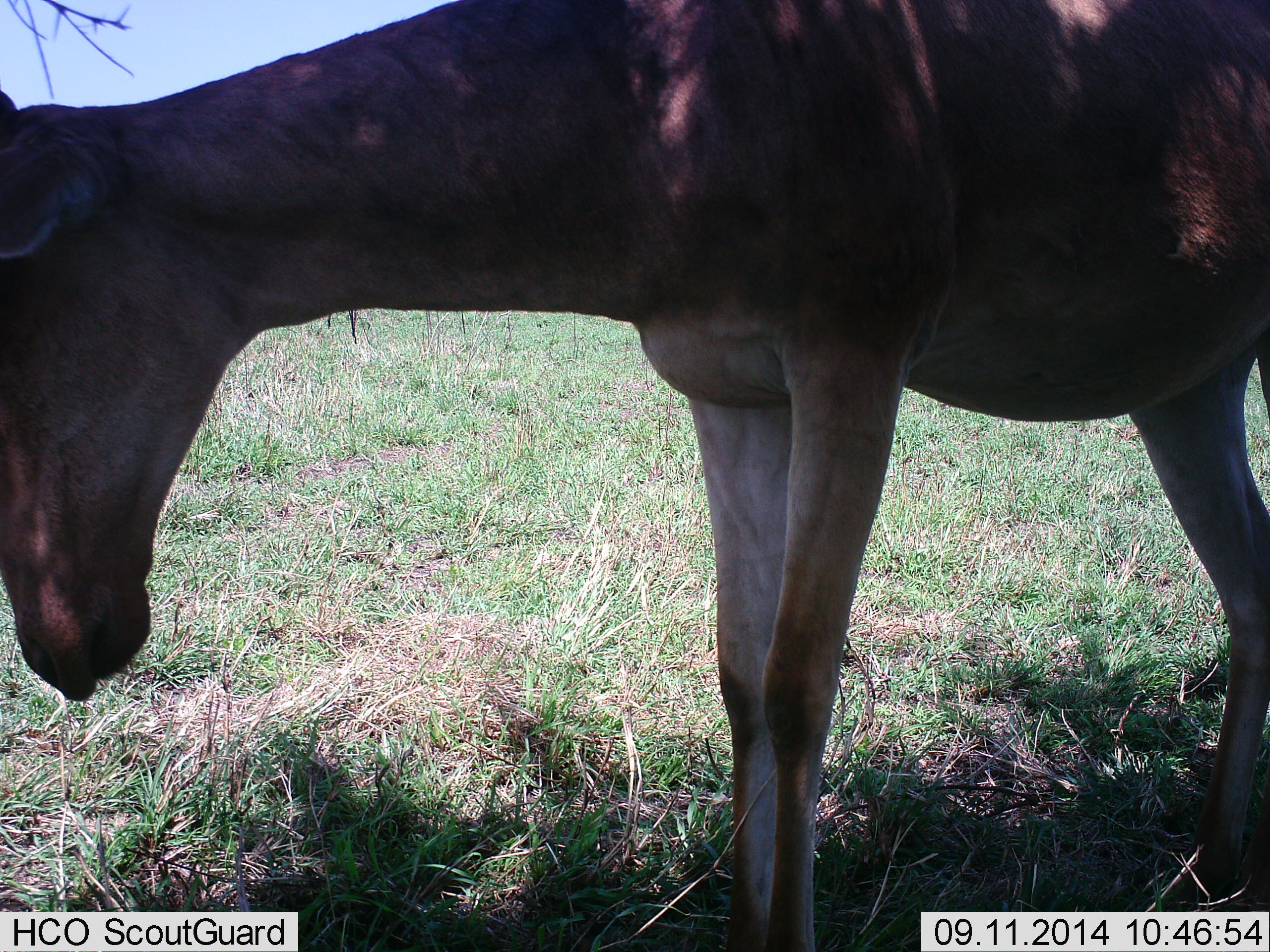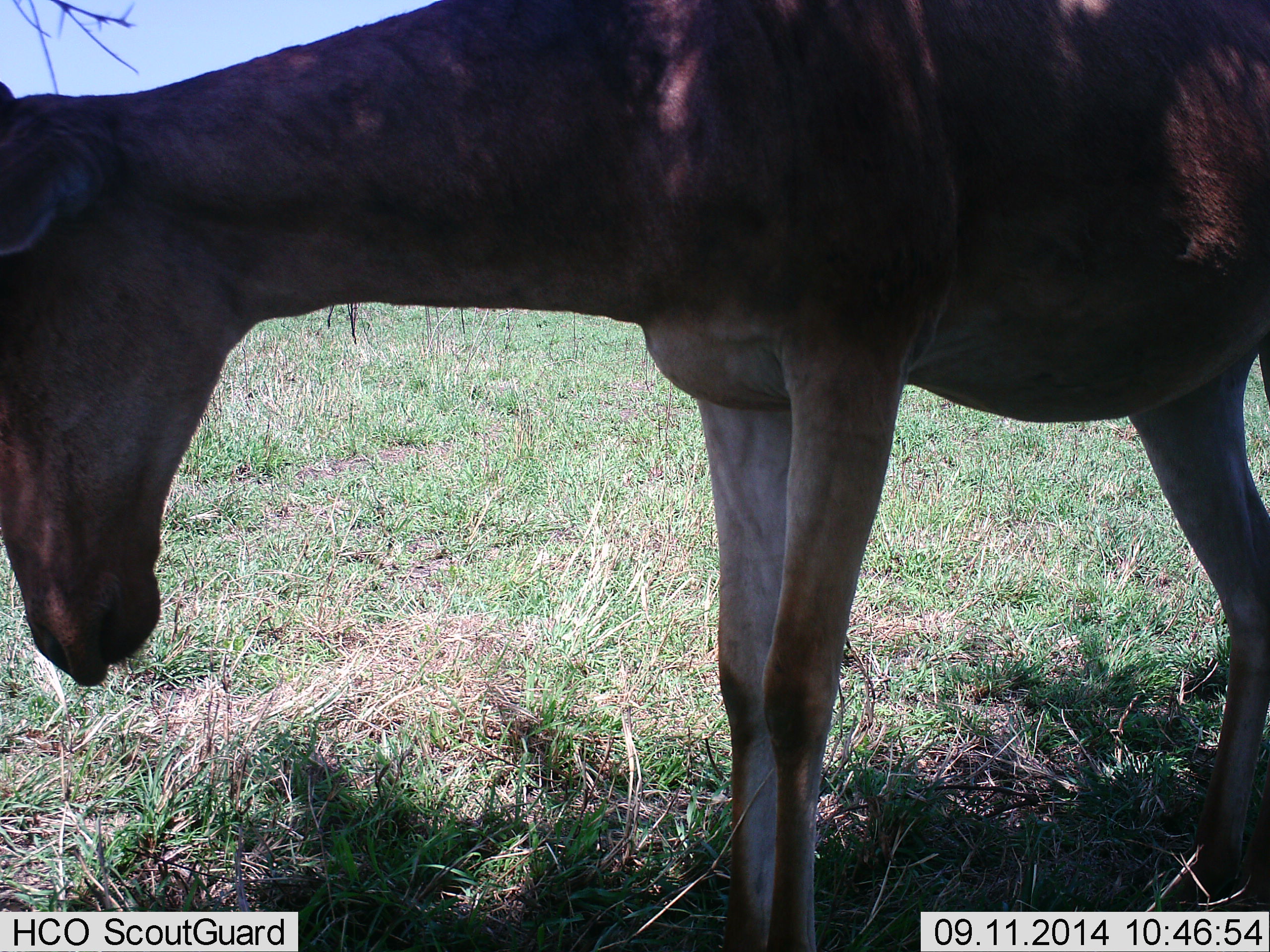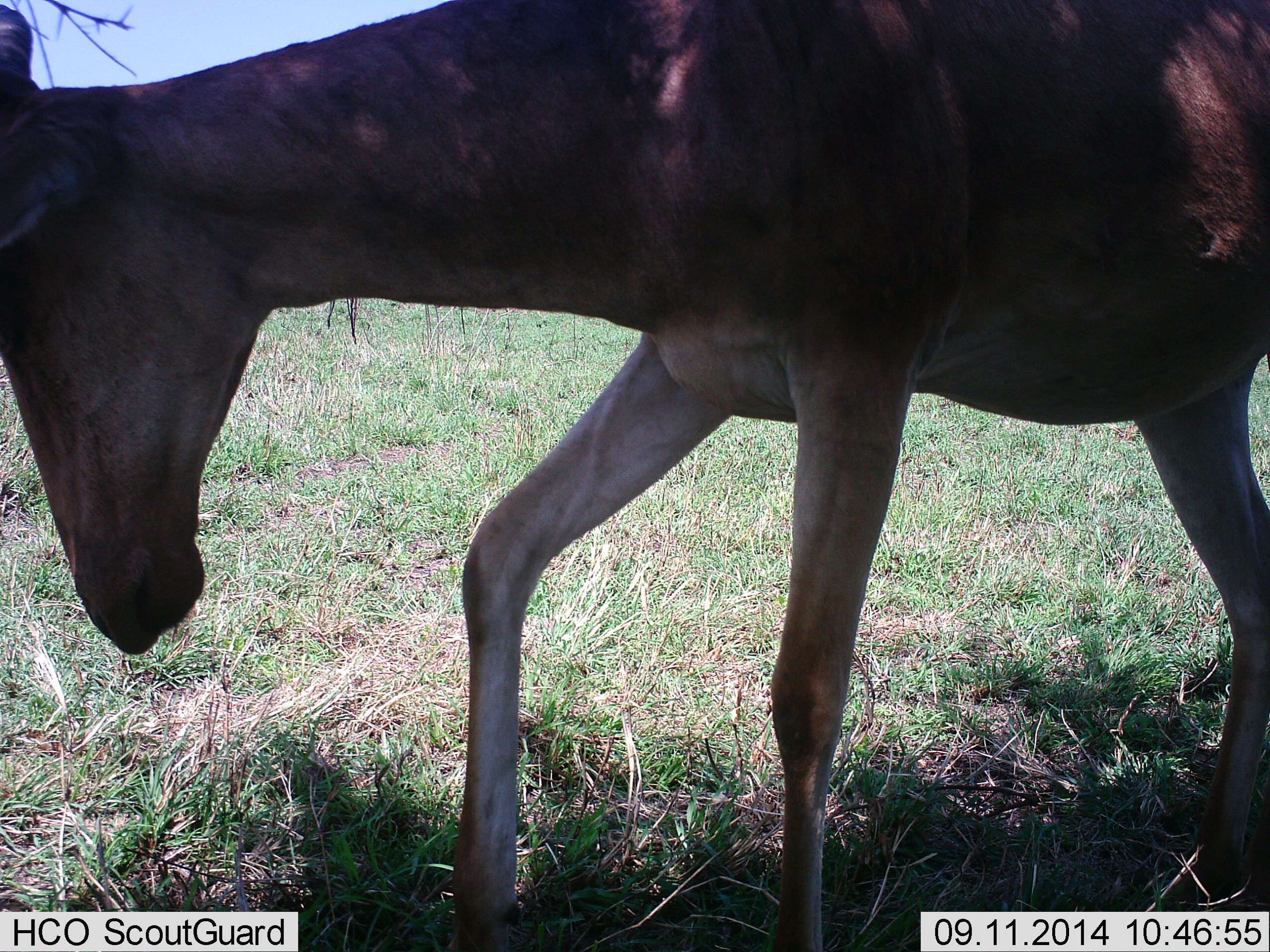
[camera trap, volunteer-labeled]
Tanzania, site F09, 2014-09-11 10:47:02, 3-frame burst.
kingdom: Animalia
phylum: Chordata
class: Mammalia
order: Artiodactyla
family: Bovidae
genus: Alcelaphus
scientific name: Alcelaphus buselaphus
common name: hartebeest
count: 1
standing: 90%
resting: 10%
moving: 0%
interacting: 10%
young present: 0%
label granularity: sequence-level